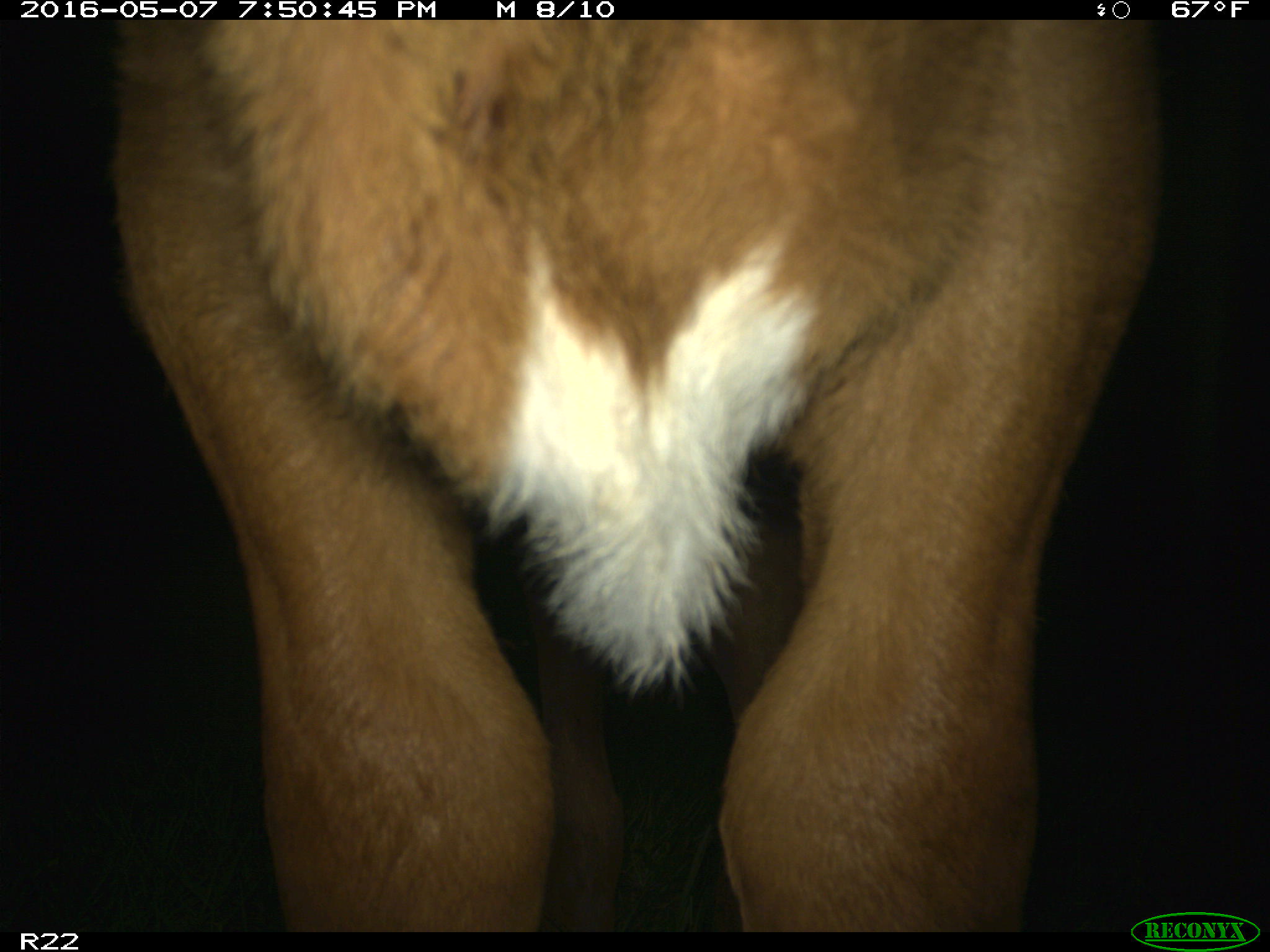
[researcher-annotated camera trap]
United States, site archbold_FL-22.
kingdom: Animalia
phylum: Chordata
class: Mammalia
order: Artiodactyla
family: Bovidae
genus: Bos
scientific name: Bos taurus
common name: domestic cow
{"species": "Bos taurus (domestic cow)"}